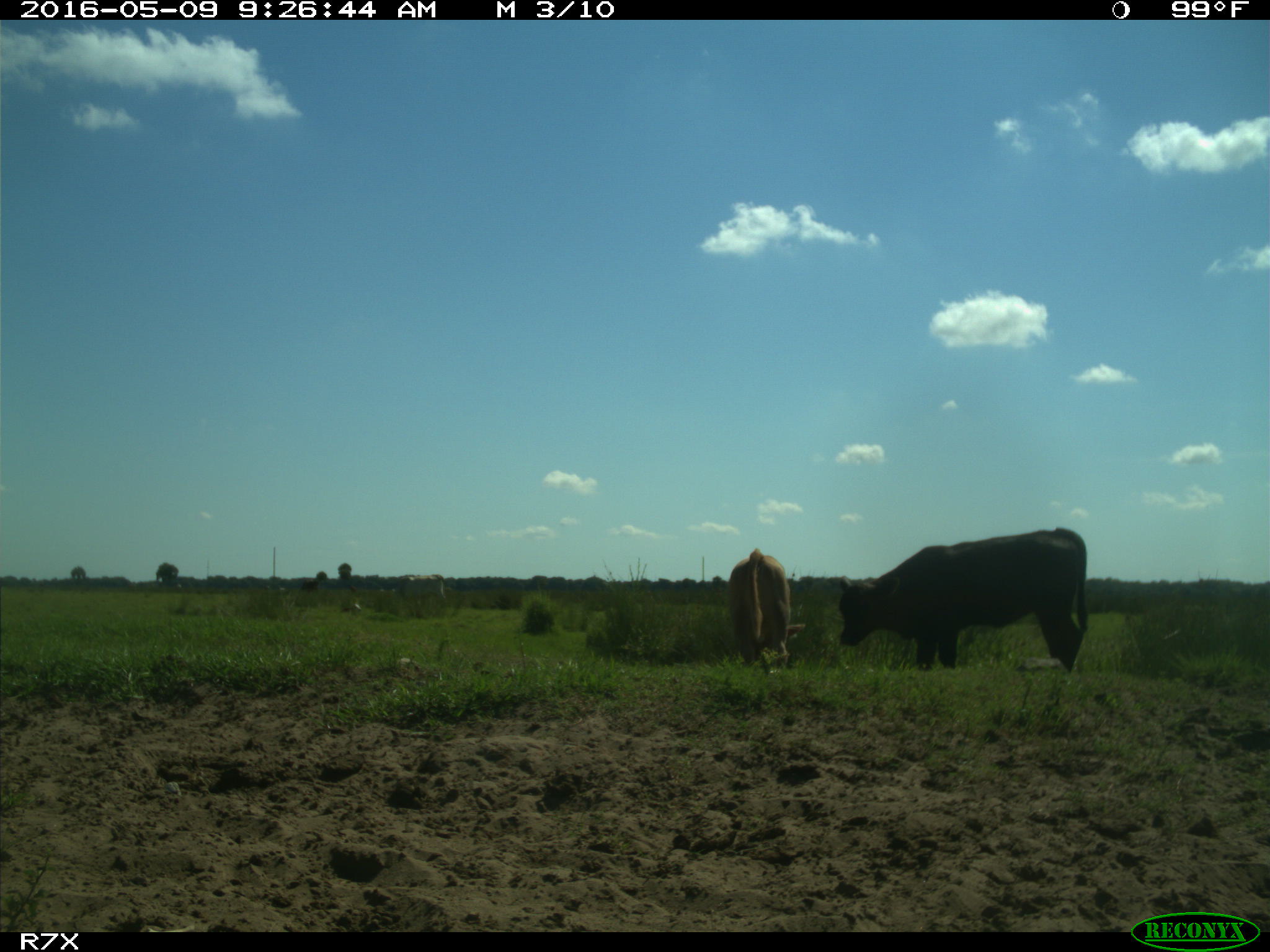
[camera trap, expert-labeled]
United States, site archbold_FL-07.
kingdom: Animalia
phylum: Chordata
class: Mammalia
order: Artiodactyla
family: Bovidae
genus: Bos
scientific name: Bos taurus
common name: domestic cow